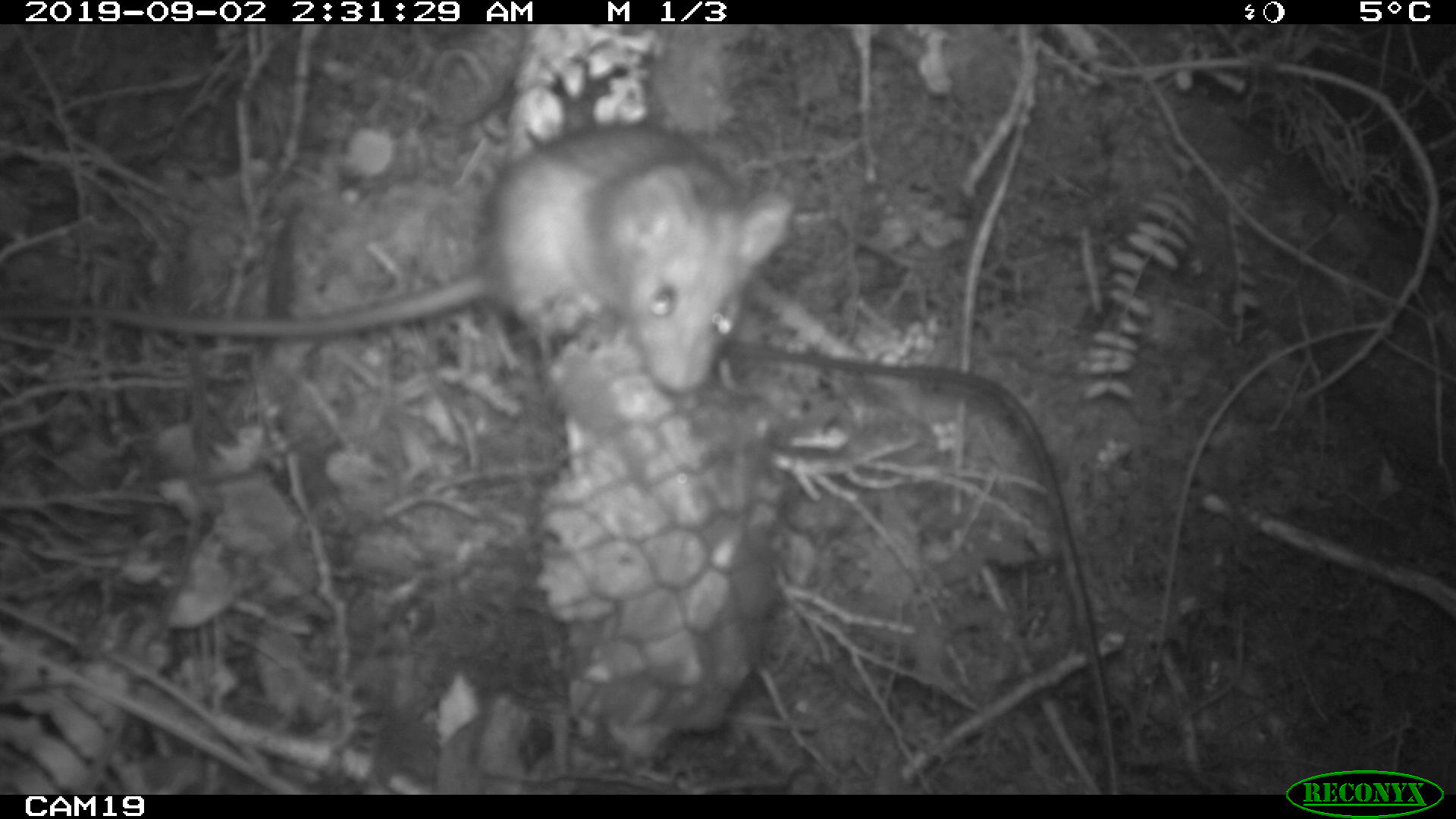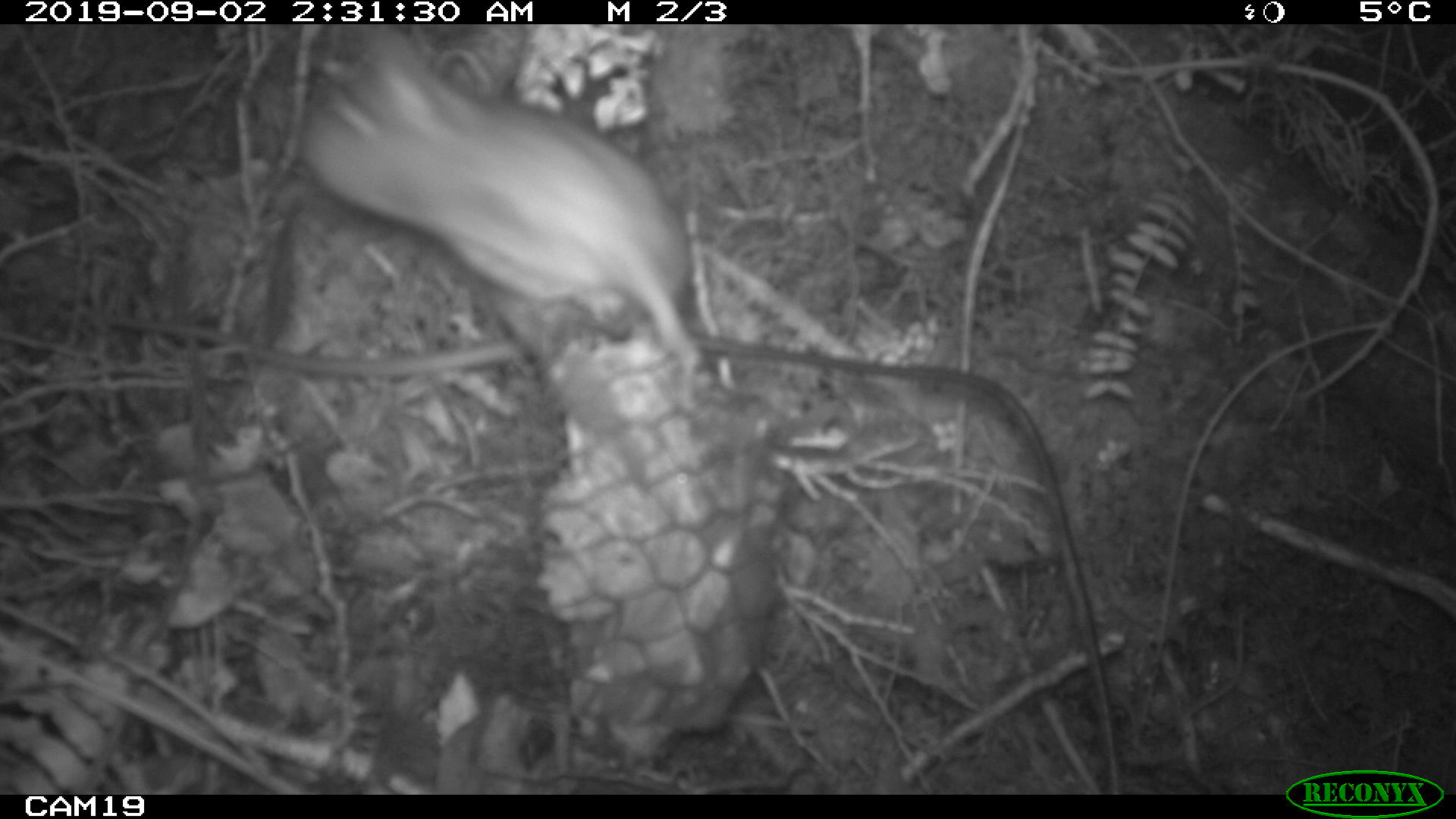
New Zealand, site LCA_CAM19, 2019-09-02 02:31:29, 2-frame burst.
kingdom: Animalia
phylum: Chordata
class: Mammalia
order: Rodentia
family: Muridae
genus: Rattus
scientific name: Rattus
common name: rat